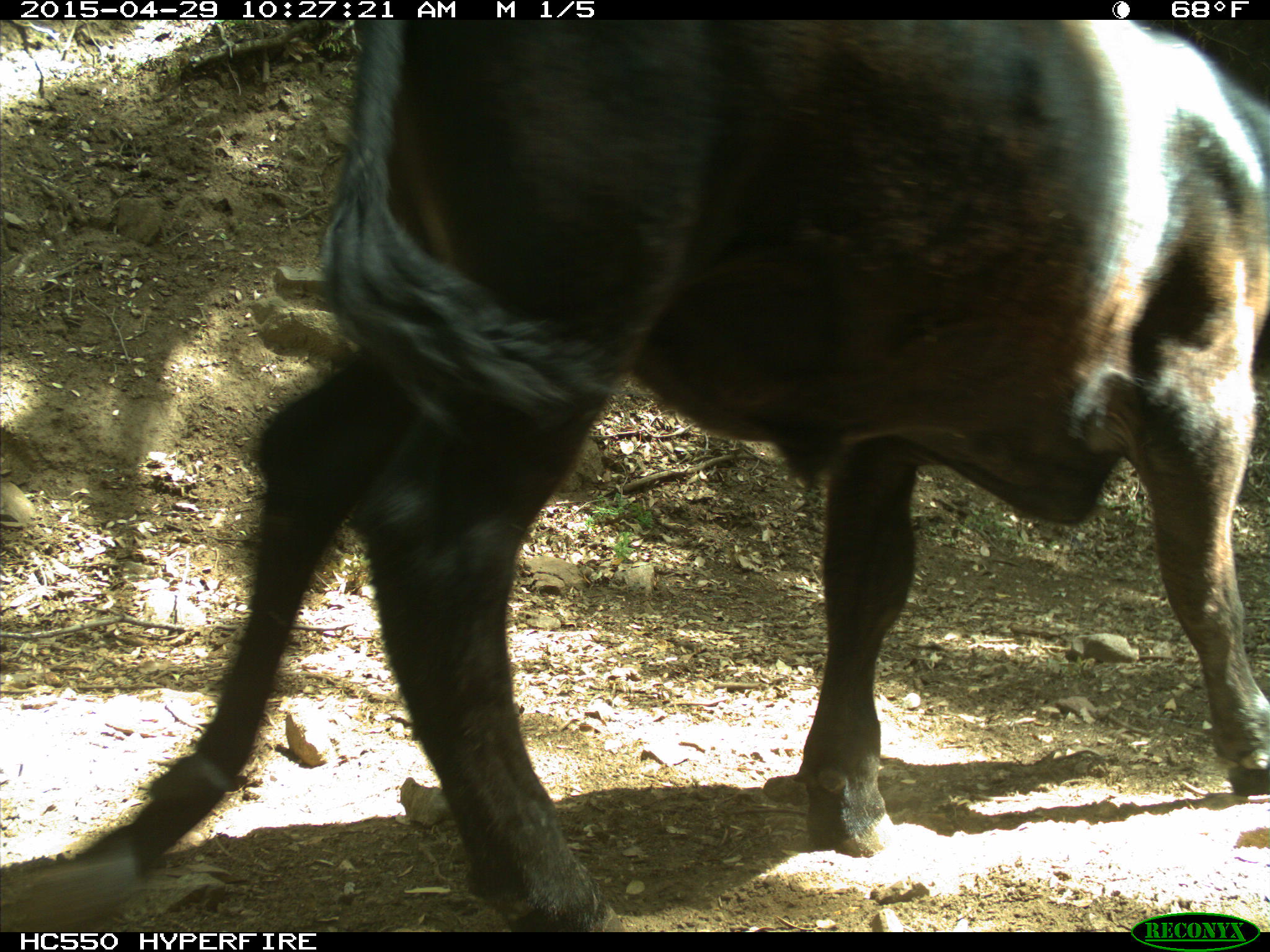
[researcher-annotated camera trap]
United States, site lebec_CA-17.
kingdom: Animalia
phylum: Chordata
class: Mammalia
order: Artiodactyla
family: Bovidae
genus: Bos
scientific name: Bos taurus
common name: domestic cow